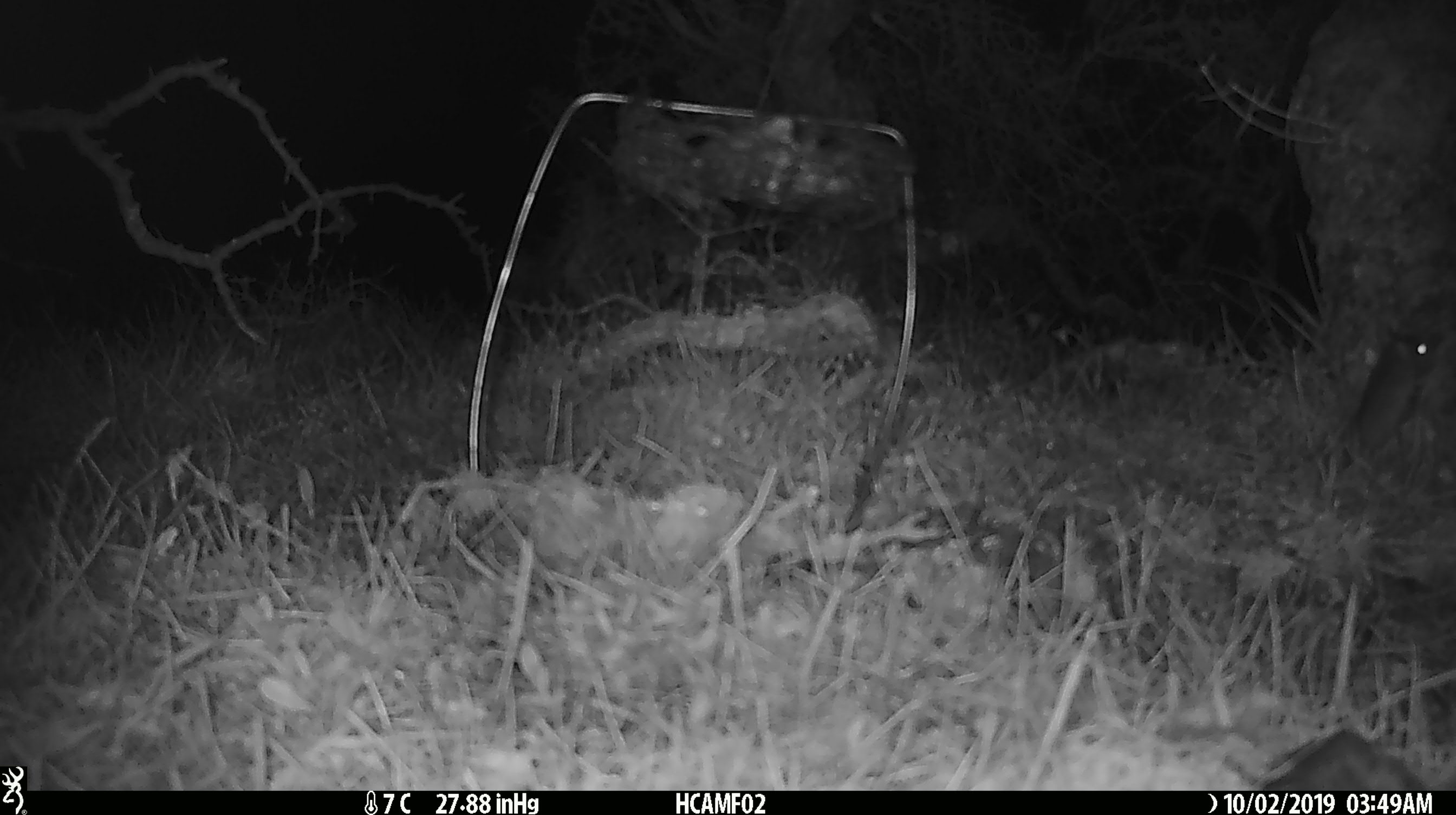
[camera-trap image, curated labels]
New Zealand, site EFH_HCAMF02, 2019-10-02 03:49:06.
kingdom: Animalia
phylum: Chordata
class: Mammalia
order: Rodentia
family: Muridae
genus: Mus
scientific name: Mus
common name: mouse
Mouse (Mus).